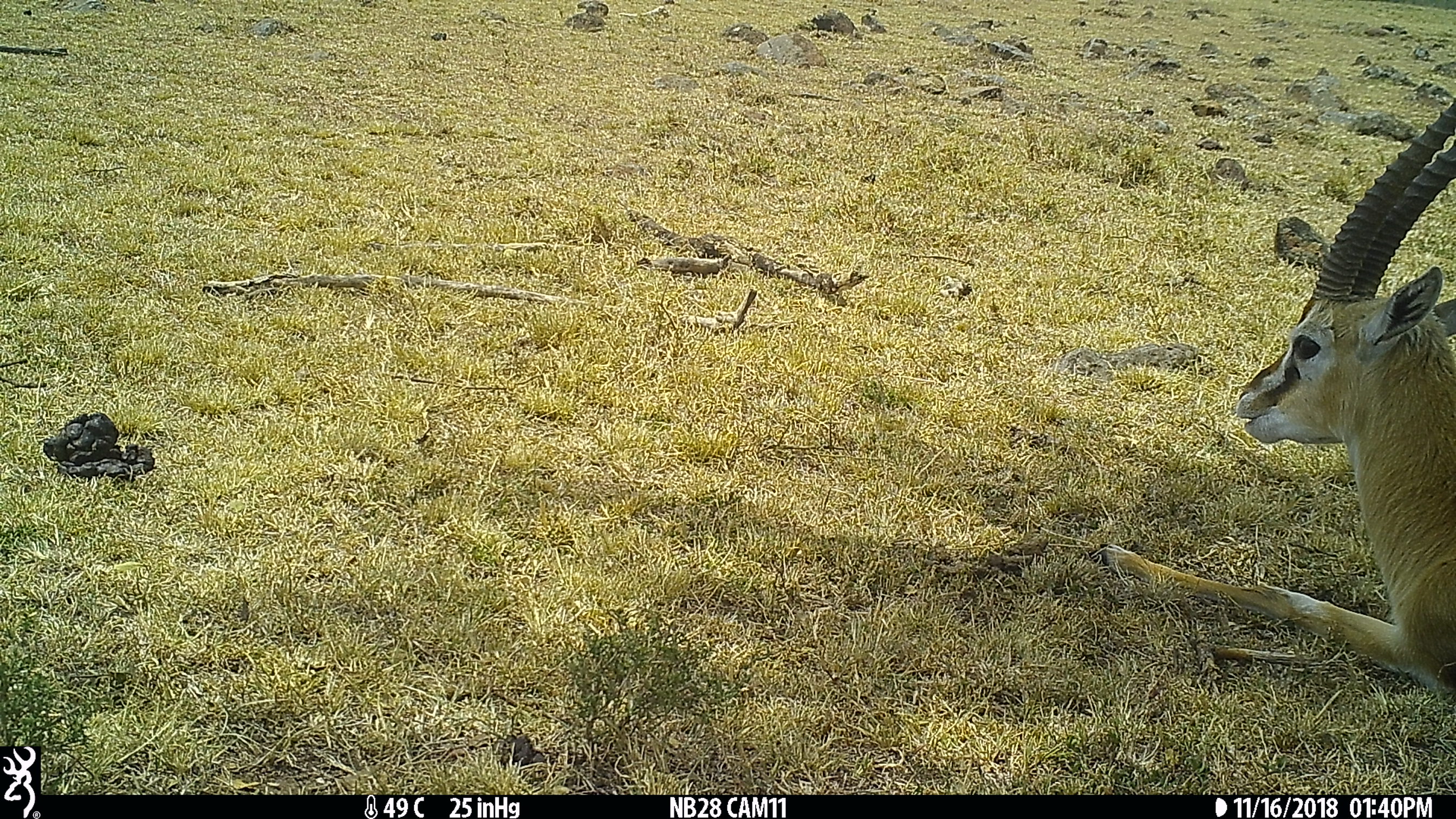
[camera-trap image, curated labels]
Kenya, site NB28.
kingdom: Animalia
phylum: Chordata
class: Mammalia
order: Artiodactyla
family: Bovidae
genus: Eudorcas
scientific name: Eudorcas thomsonii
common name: thomon's gazelle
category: gazelle thomsons